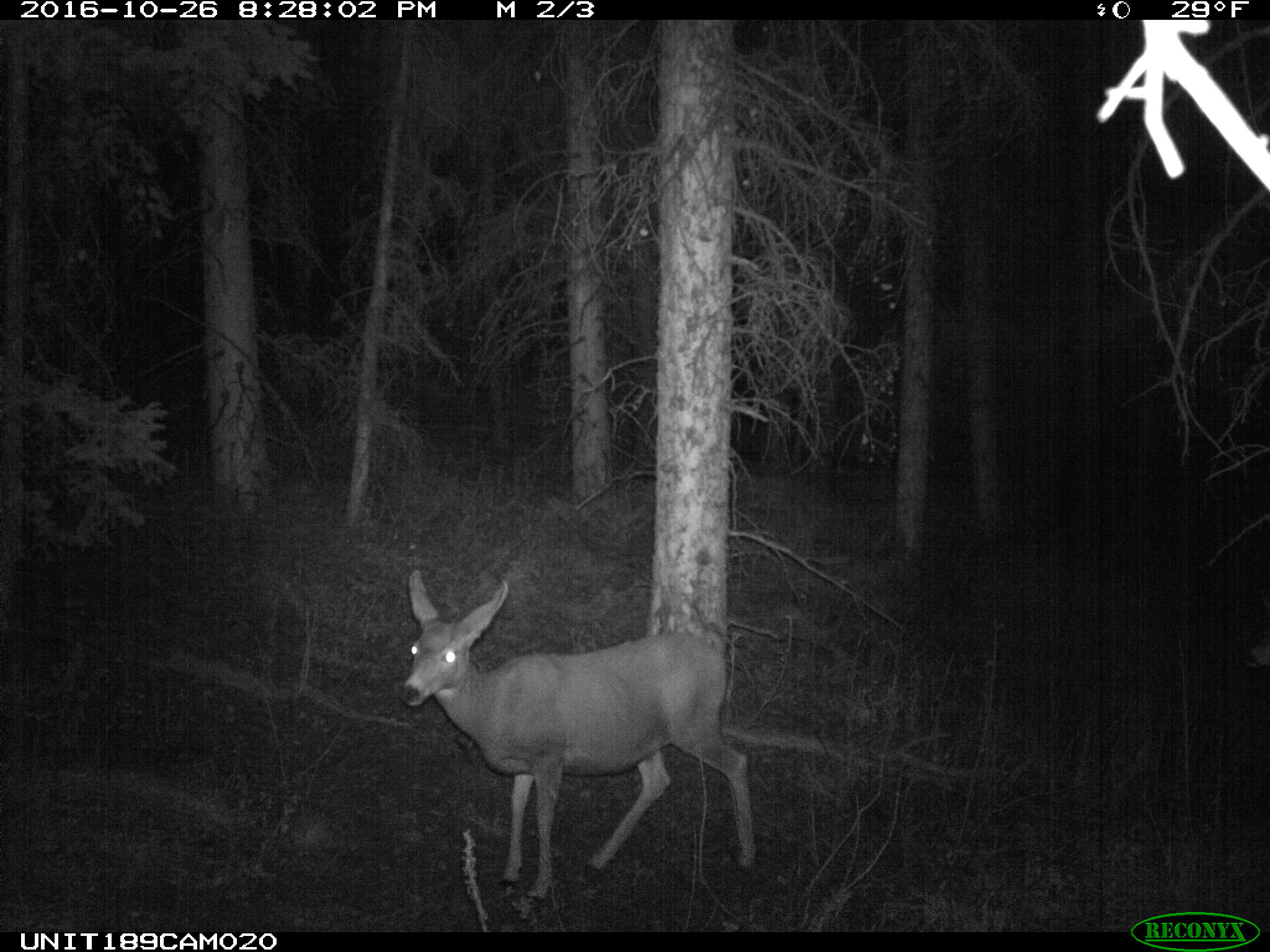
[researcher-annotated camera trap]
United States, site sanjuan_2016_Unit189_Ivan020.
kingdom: Animalia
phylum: Chordata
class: Mammalia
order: Artiodactyla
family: Cervidae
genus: Odocoileus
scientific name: Odocoileus hemionus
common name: mule deer